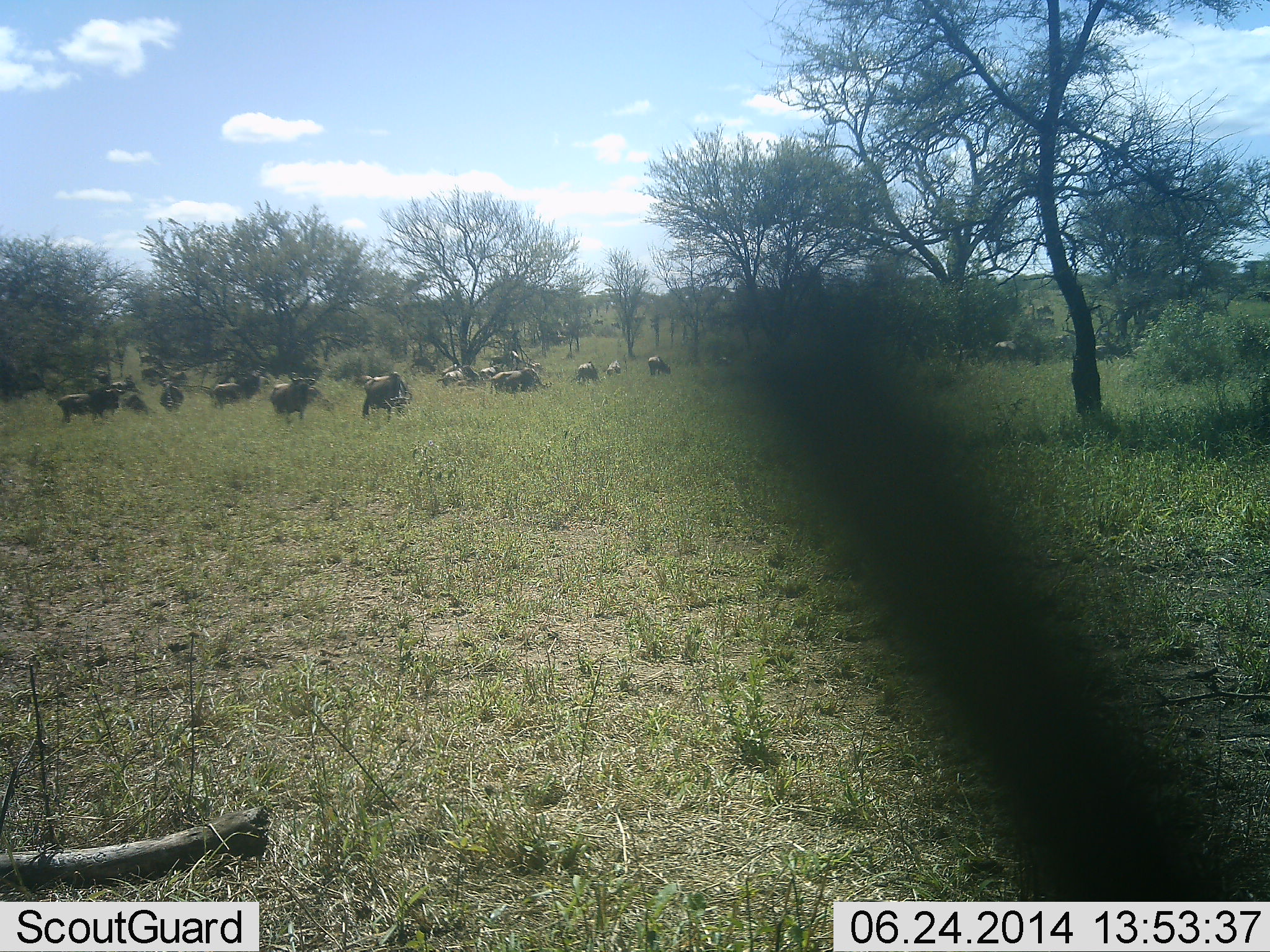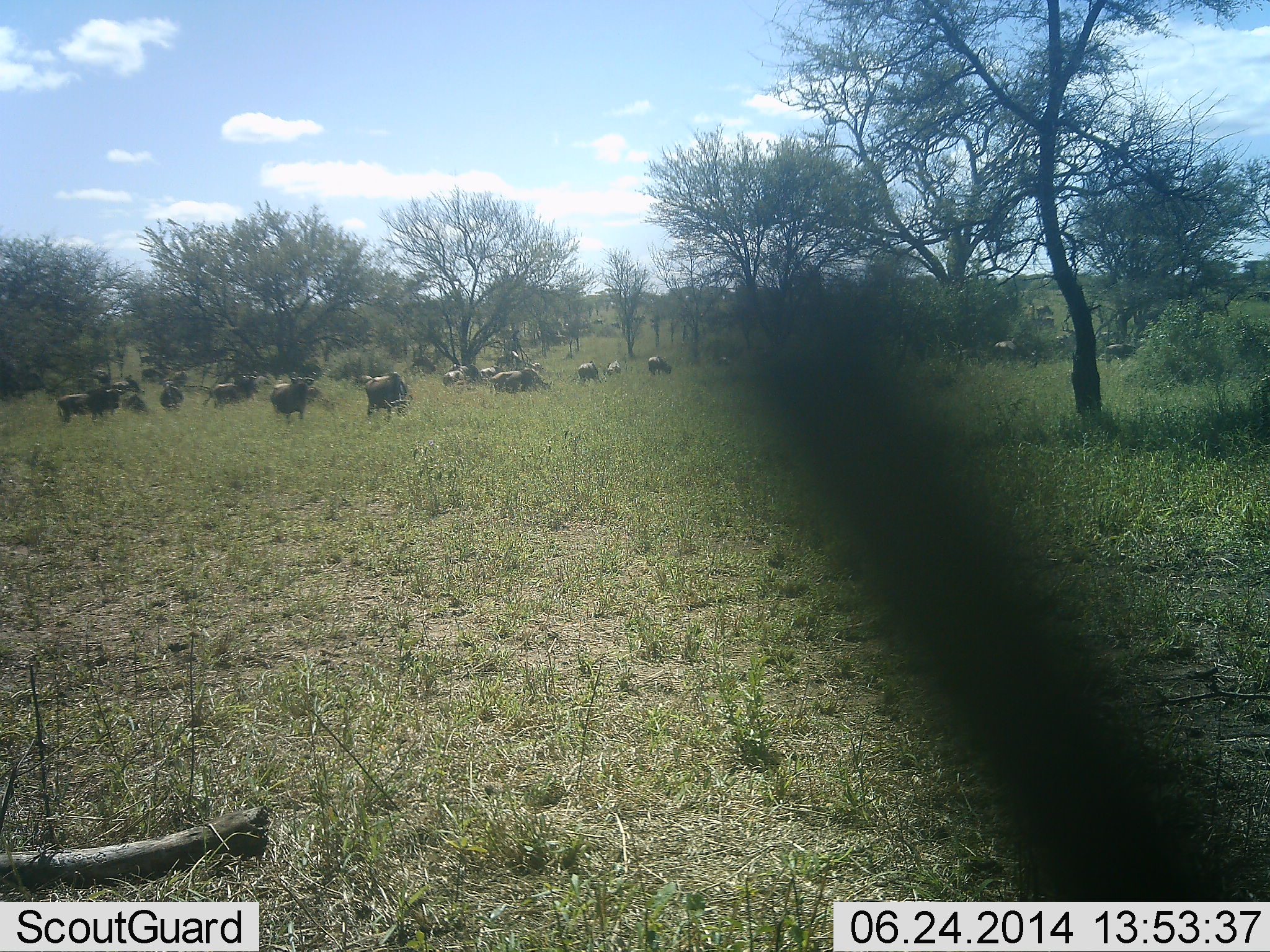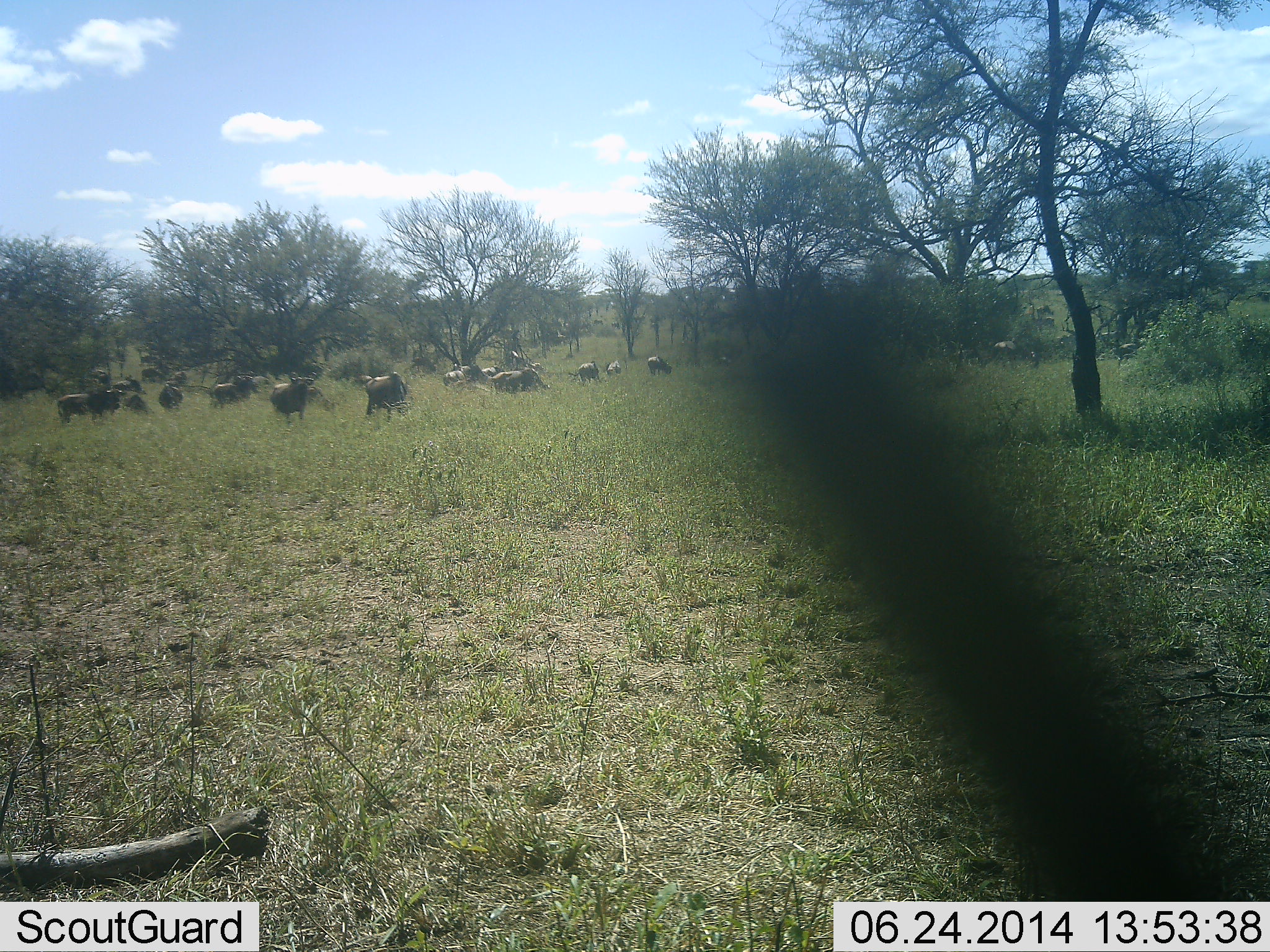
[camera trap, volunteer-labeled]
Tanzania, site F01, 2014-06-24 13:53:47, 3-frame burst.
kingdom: Animalia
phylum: Chordata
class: Mammalia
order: Artiodactyla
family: Bovidae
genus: Connochaetes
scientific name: Connochaetes taurinus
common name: blue wildebeest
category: wildebeest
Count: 11-50.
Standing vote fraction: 73%.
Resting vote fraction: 9%.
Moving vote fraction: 27%.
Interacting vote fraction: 0%.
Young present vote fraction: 0%.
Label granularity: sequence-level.